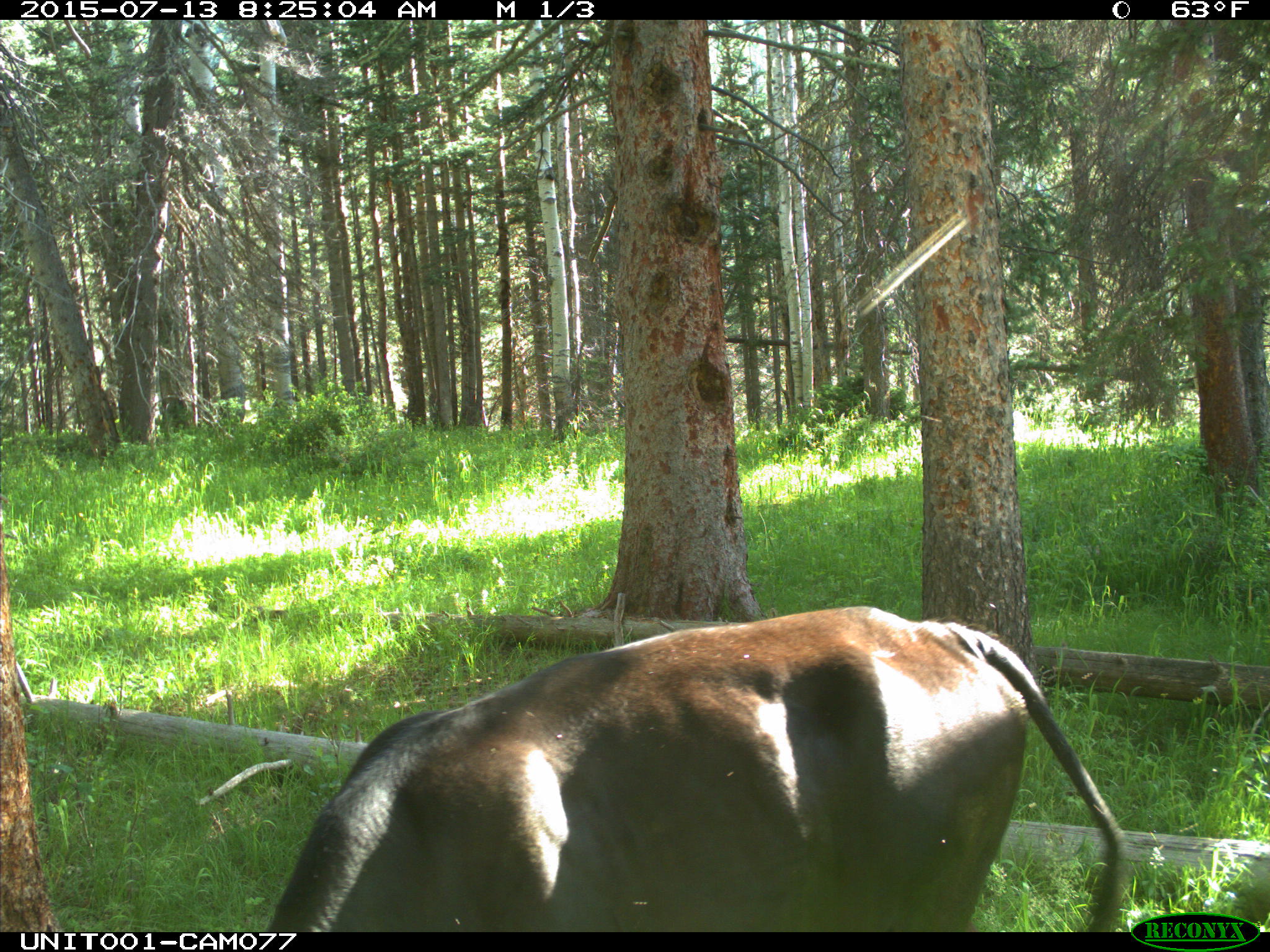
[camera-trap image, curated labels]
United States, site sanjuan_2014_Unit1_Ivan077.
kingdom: Animalia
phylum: Chordata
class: Mammalia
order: Artiodactyla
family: Bovidae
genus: Bos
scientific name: Bos taurus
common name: domestic cow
Bos taurus (domestic cow).